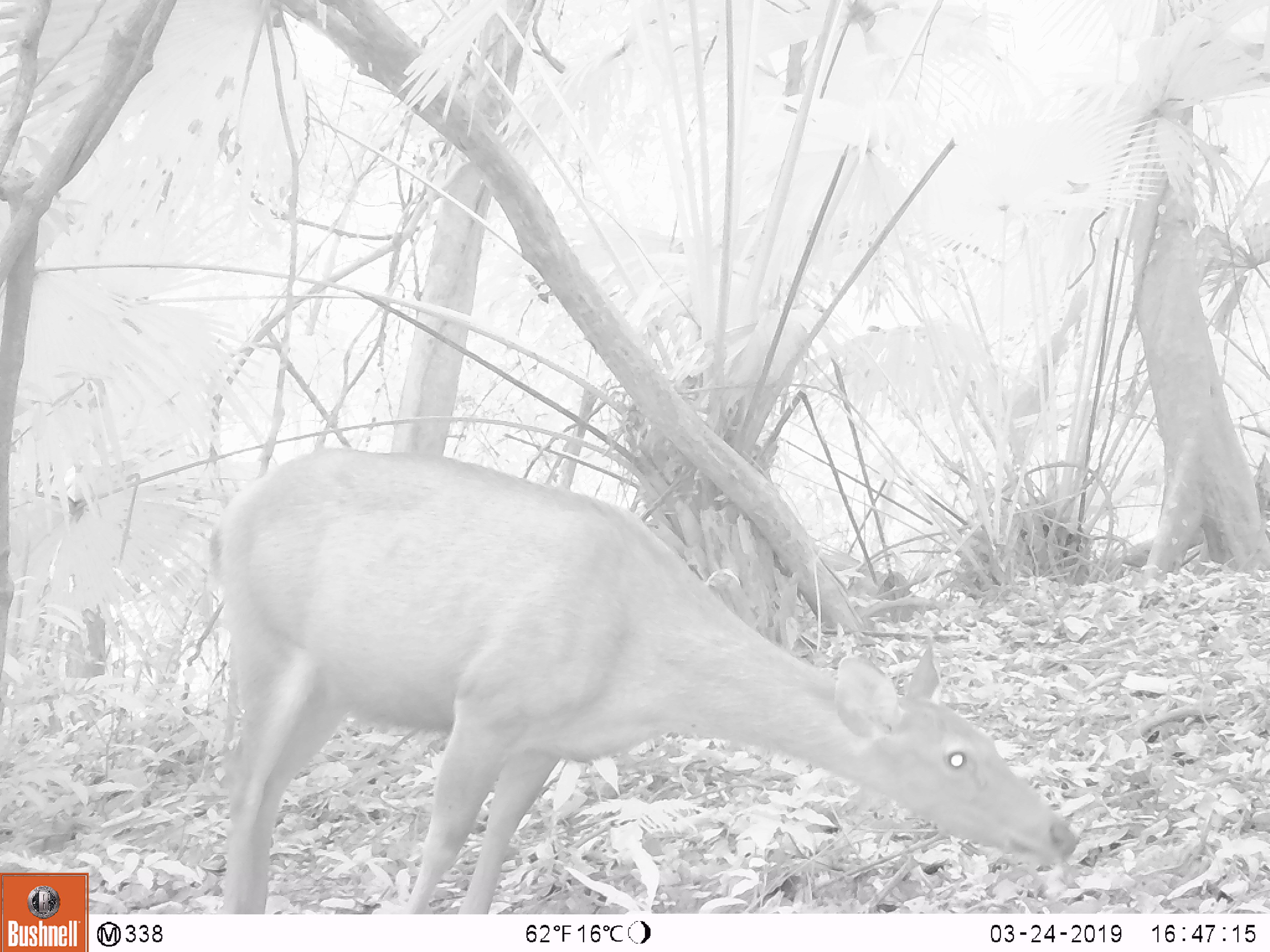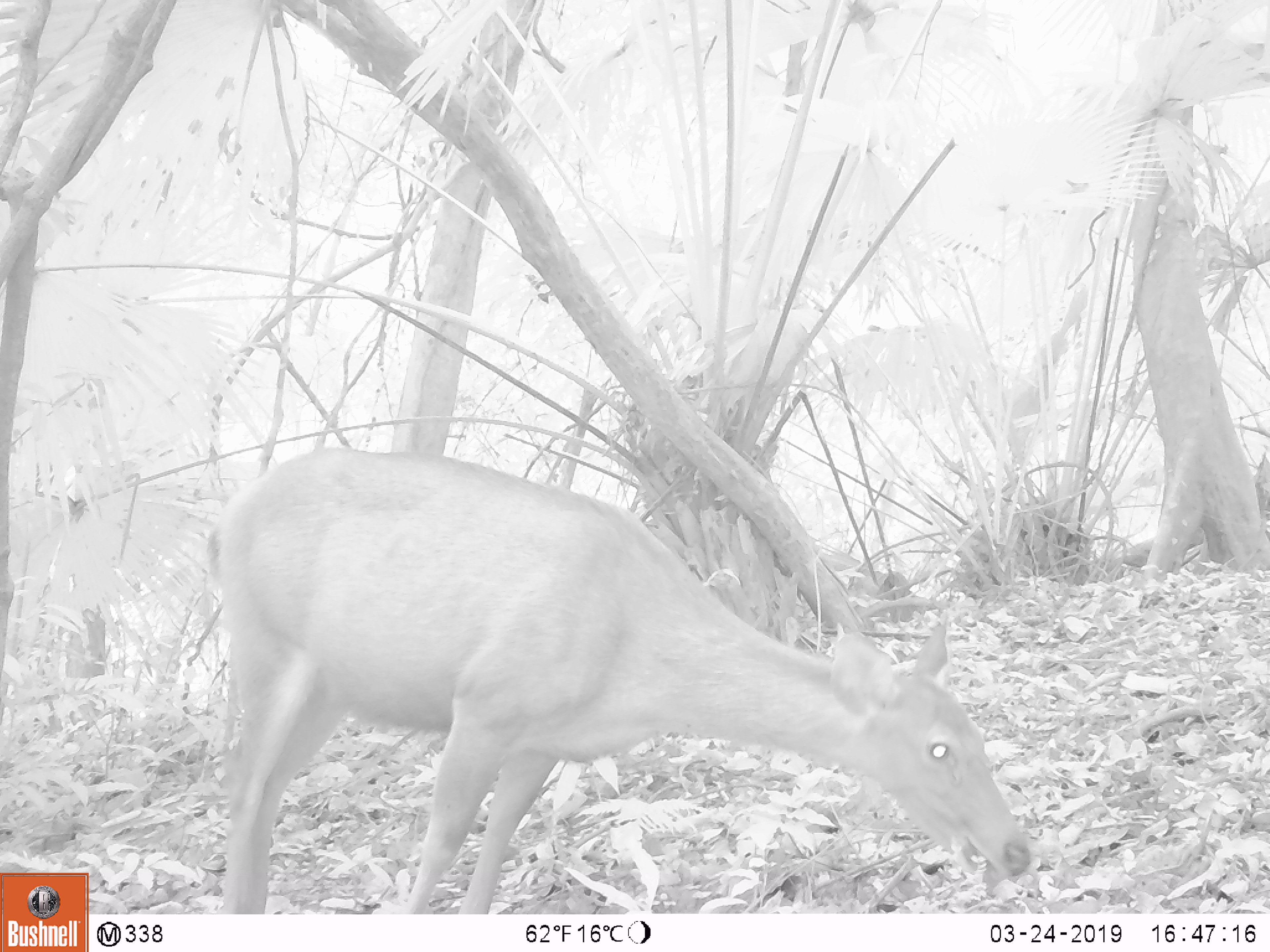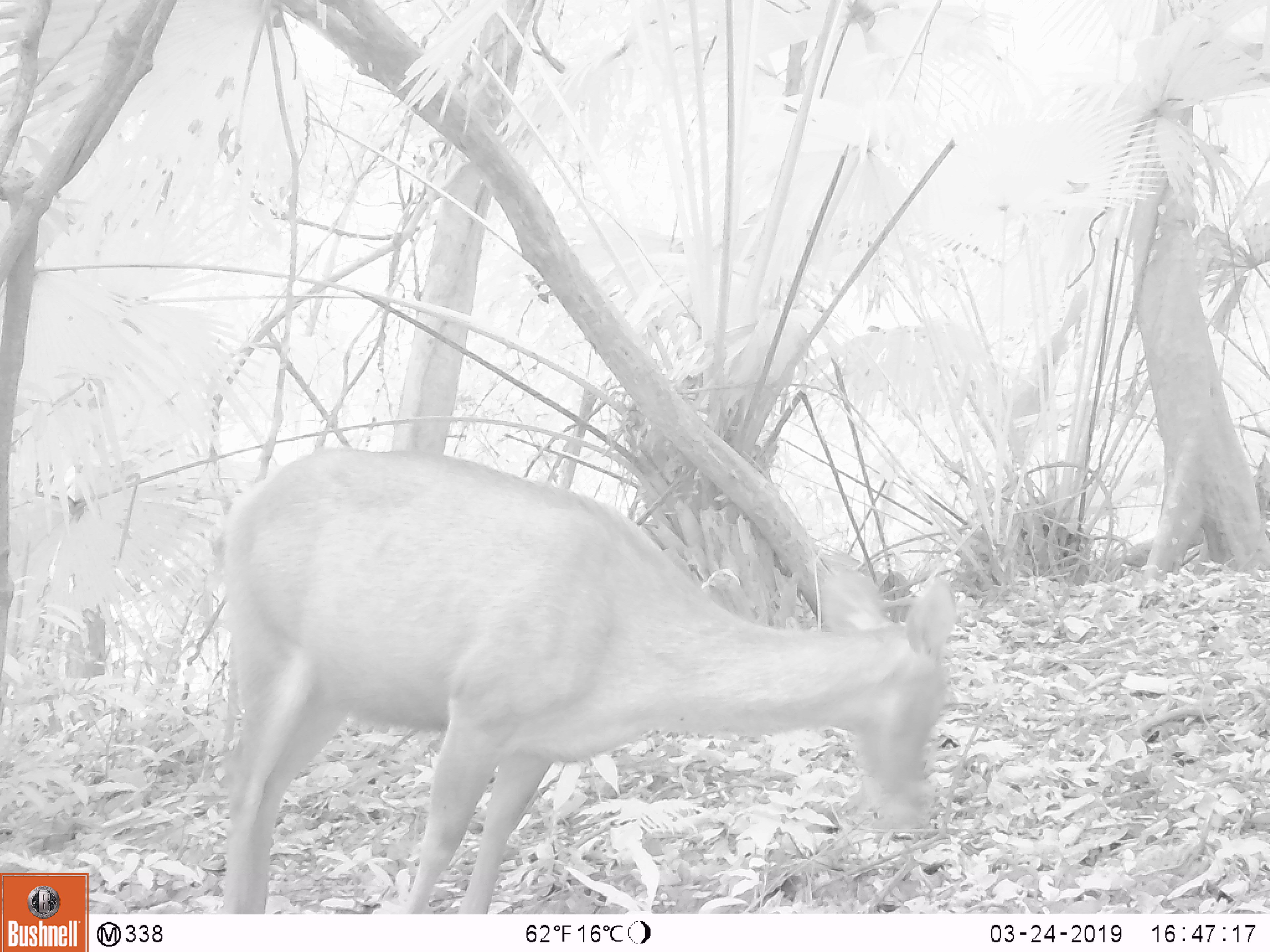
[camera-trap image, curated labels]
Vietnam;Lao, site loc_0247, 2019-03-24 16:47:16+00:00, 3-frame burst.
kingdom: Animalia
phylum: Chordata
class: Mammalia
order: Artiodactyla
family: Cervidae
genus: Rusa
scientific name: Rusa unicolor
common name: sambar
Sambar (Rusa unicolor). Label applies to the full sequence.